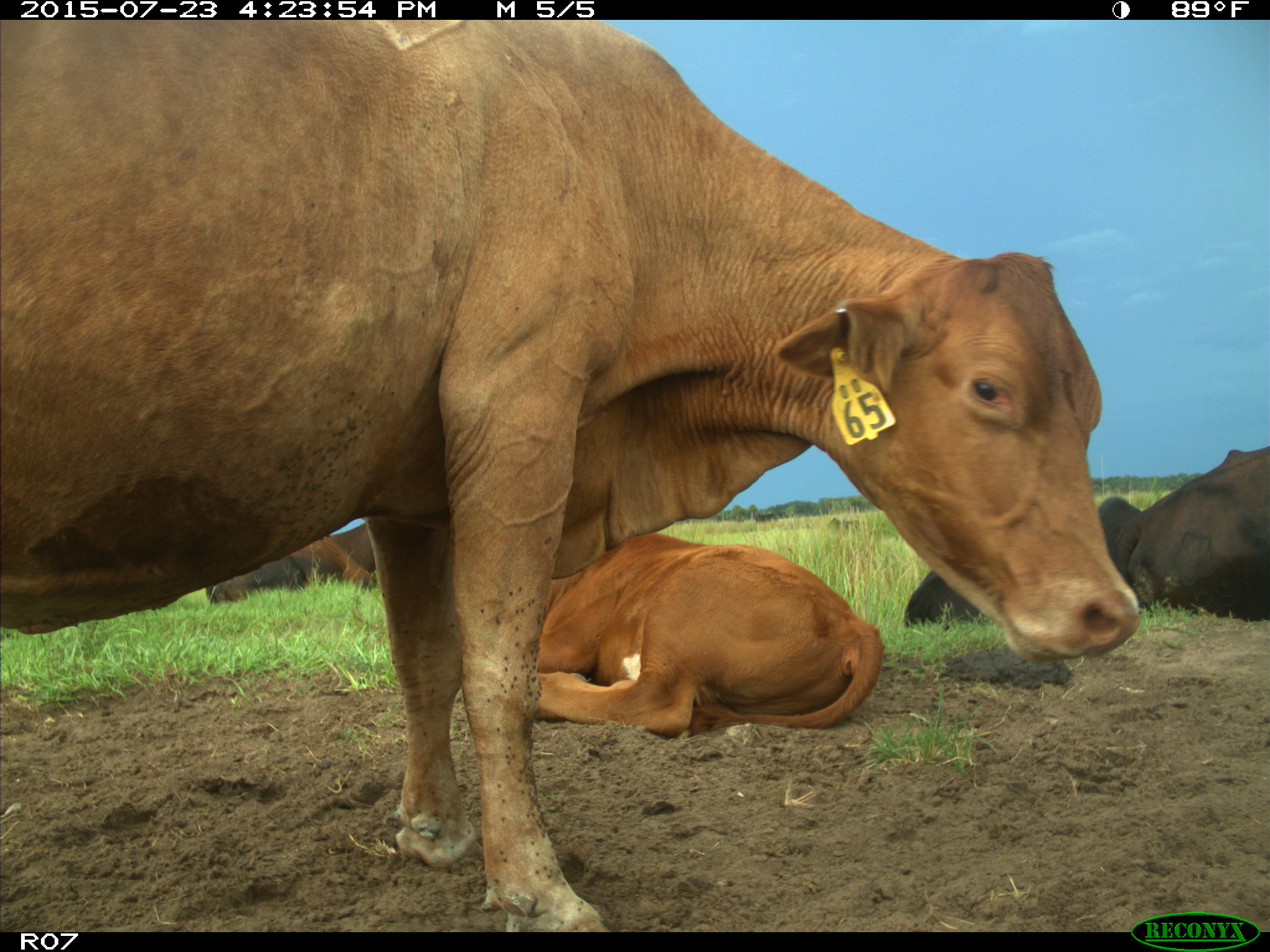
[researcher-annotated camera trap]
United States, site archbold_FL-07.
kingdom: Animalia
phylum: Chordata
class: Mammalia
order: Artiodactyla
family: Bovidae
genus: Bos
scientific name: Bos taurus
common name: domestic cow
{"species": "Bos taurus (domestic cow)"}